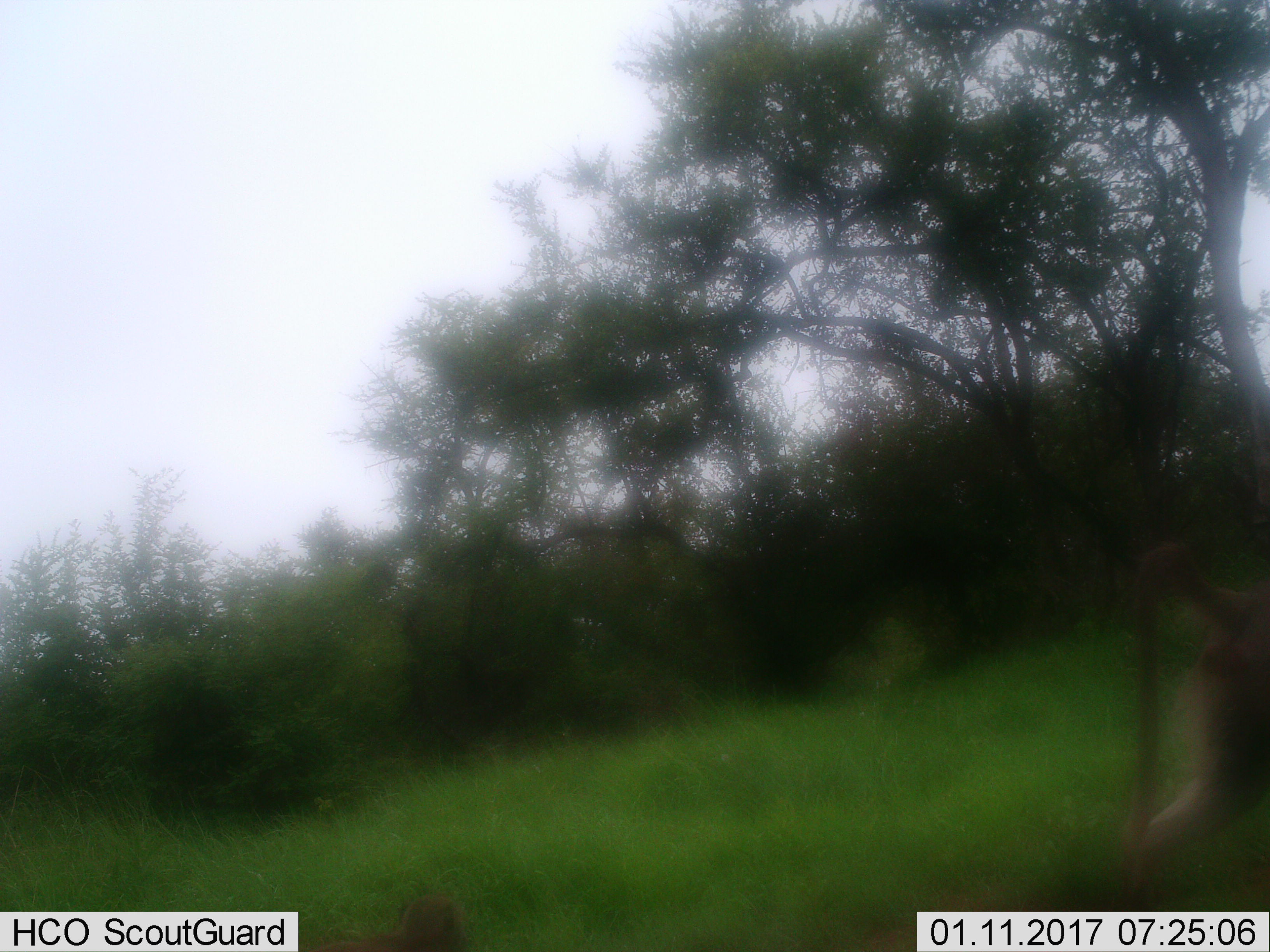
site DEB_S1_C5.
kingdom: Animalia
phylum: Chordata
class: Mammalia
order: Primates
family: Cercopithecidae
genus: Papio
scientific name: Papio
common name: baboon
Baboon (Papio), count 2. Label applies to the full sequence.